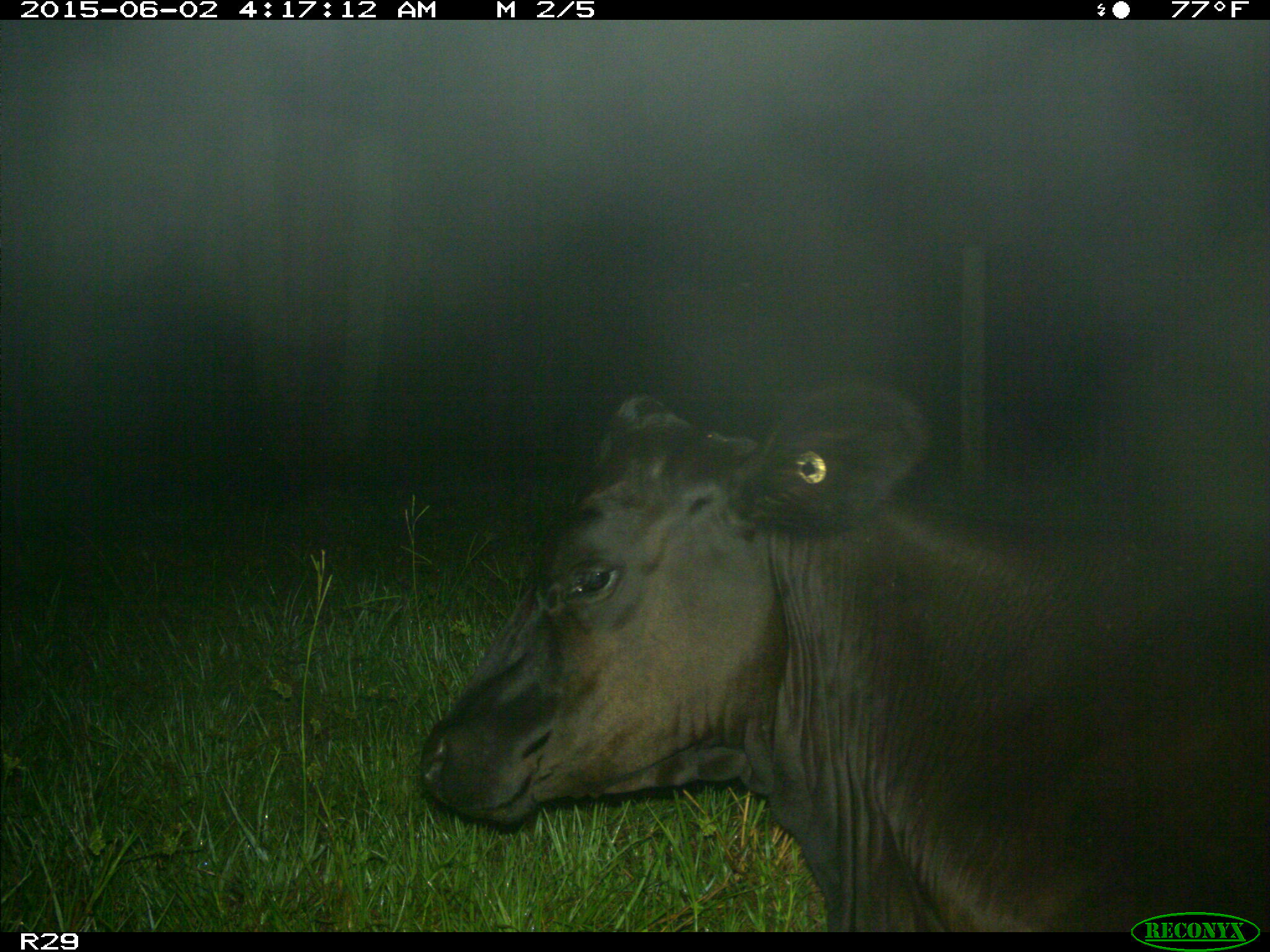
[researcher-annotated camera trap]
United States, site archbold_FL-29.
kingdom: Animalia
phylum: Chordata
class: Mammalia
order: Artiodactyla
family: Bovidae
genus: Bos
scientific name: Bos taurus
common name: domestic cow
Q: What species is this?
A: Bos taurus (domestic cow).